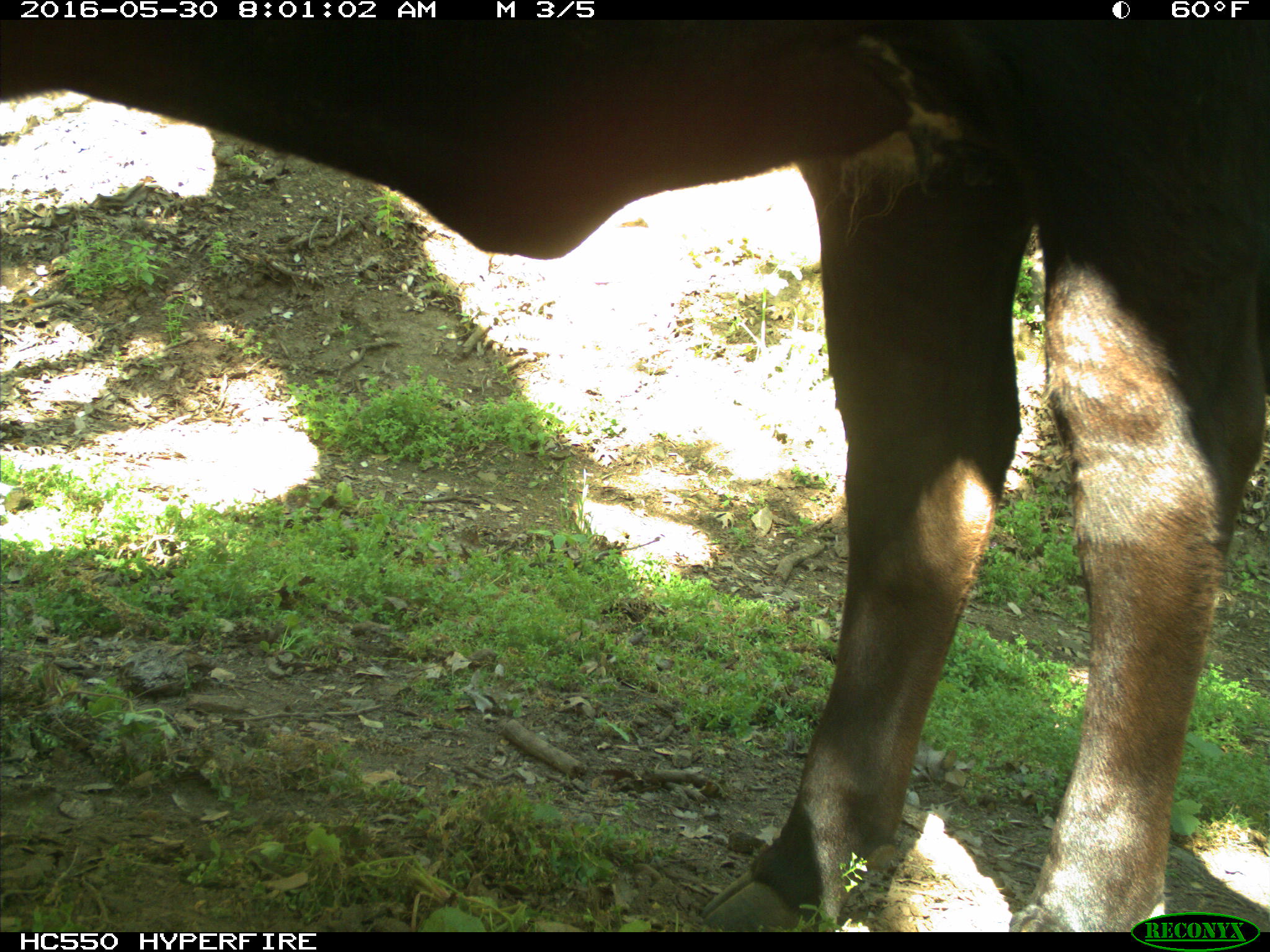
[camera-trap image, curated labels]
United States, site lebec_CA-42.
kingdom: Animalia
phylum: Chordata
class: Mammalia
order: Artiodactyla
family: Bovidae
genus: Bos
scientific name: Bos taurus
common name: domestic cow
Bos taurus (domestic cow).